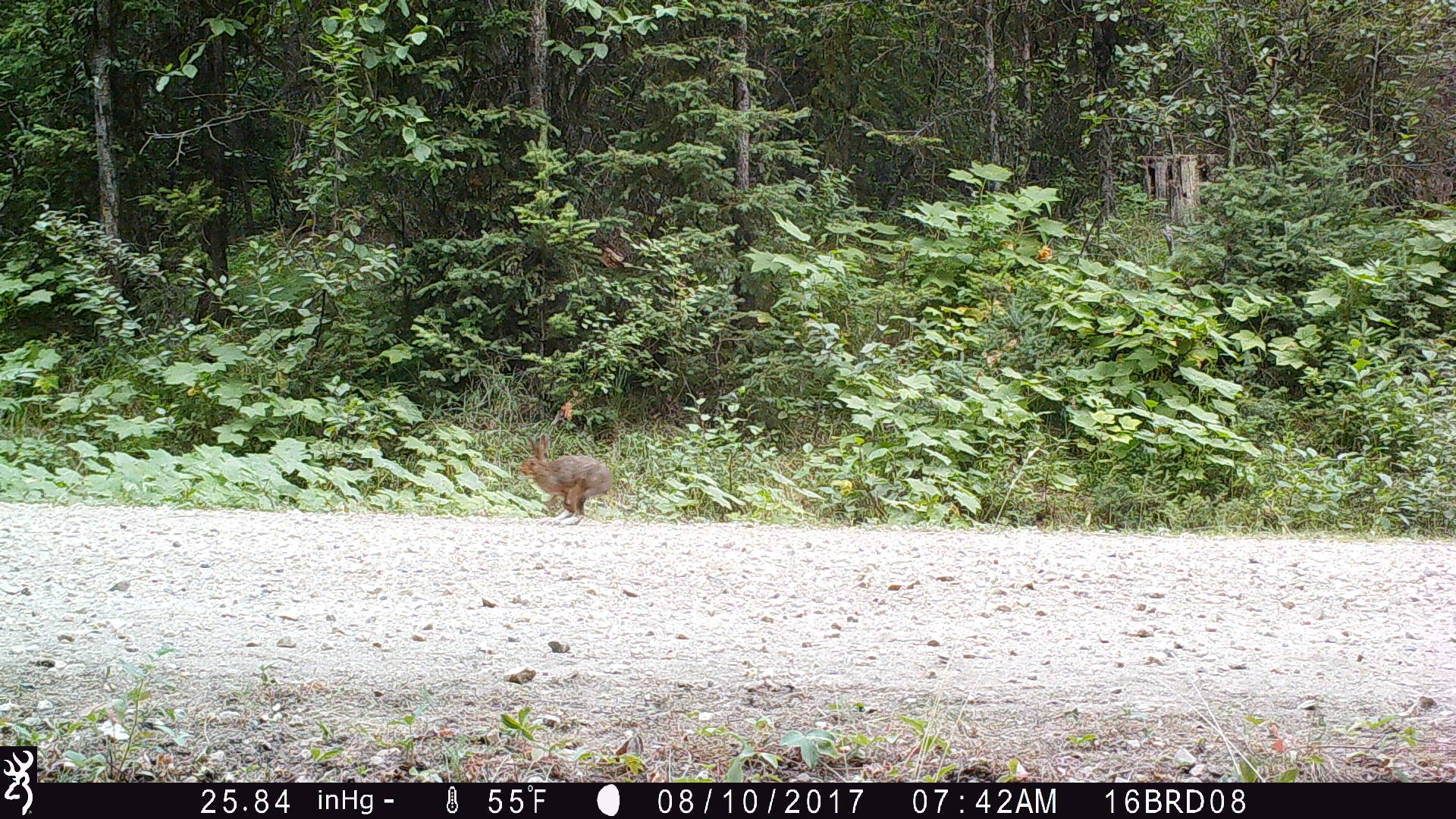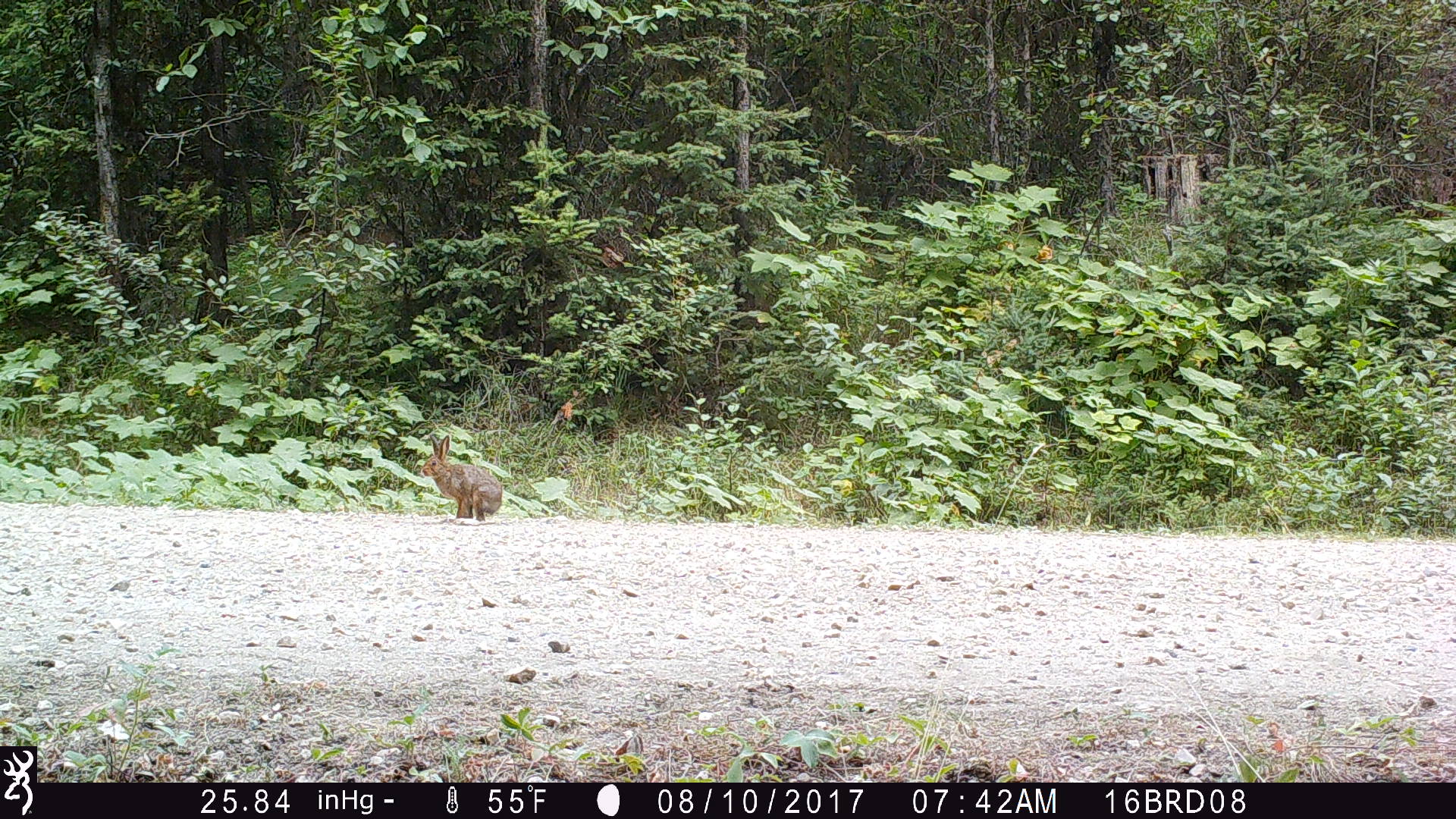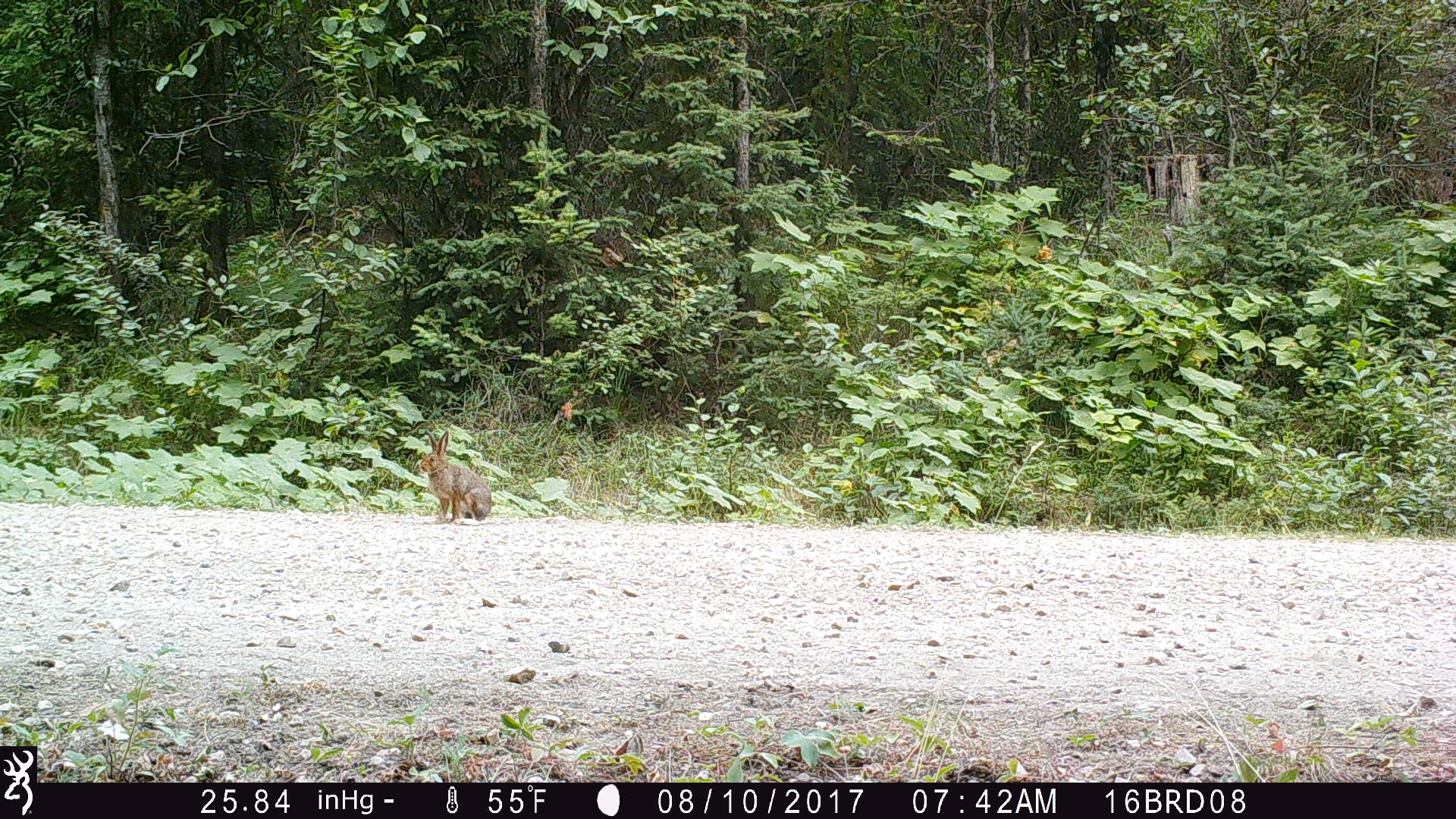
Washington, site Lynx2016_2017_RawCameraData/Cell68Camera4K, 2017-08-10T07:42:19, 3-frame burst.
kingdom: Animalia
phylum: Chordata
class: Mammalia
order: Lagomorpha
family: Leporidae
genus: Lepus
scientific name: Lepus americanus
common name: snowshoe hare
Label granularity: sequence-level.